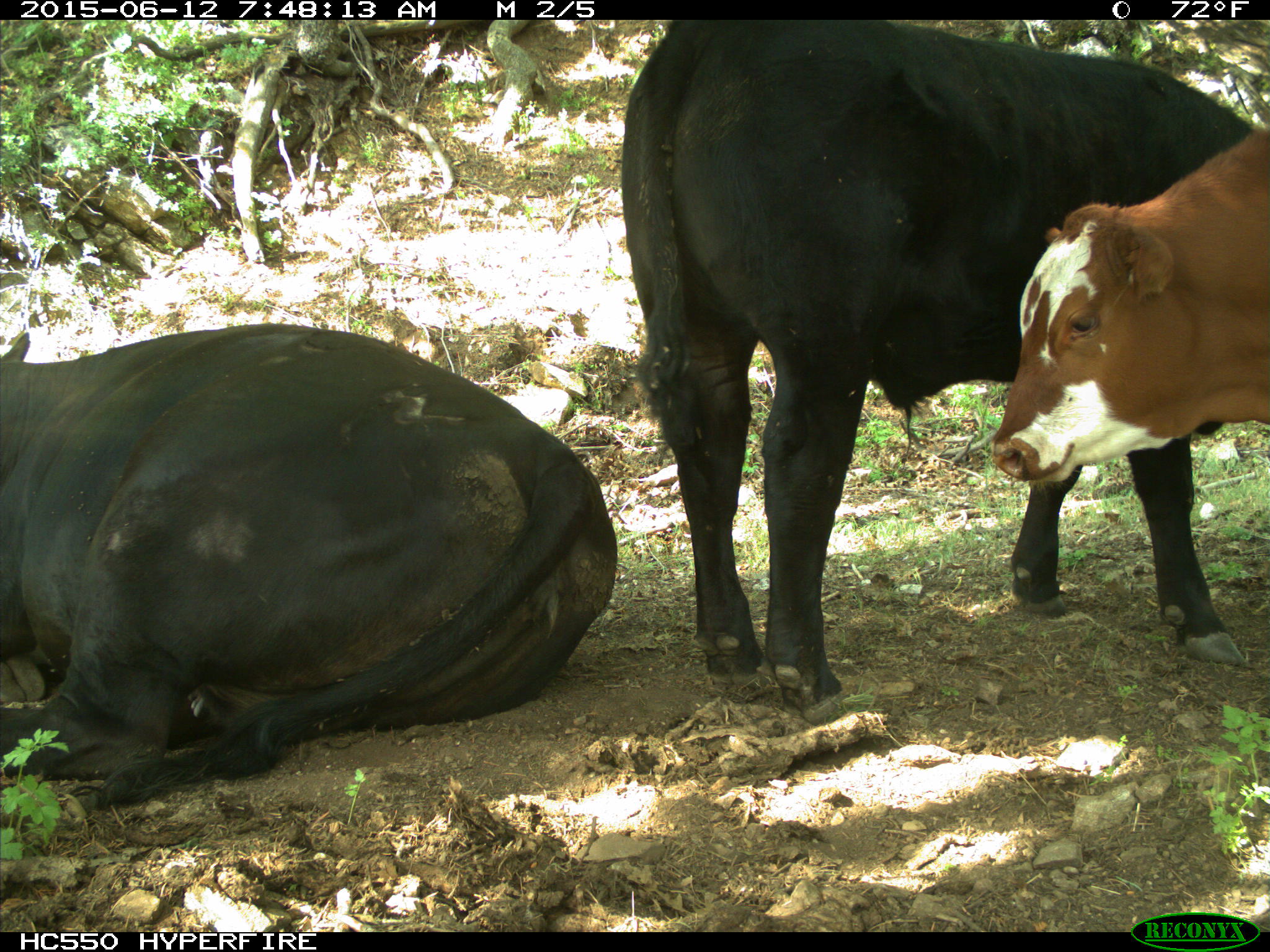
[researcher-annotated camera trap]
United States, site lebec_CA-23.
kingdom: Animalia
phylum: Chordata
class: Mammalia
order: Artiodactyla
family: Bovidae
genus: Bos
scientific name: Bos taurus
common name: domestic cow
Bos taurus (domestic cow).